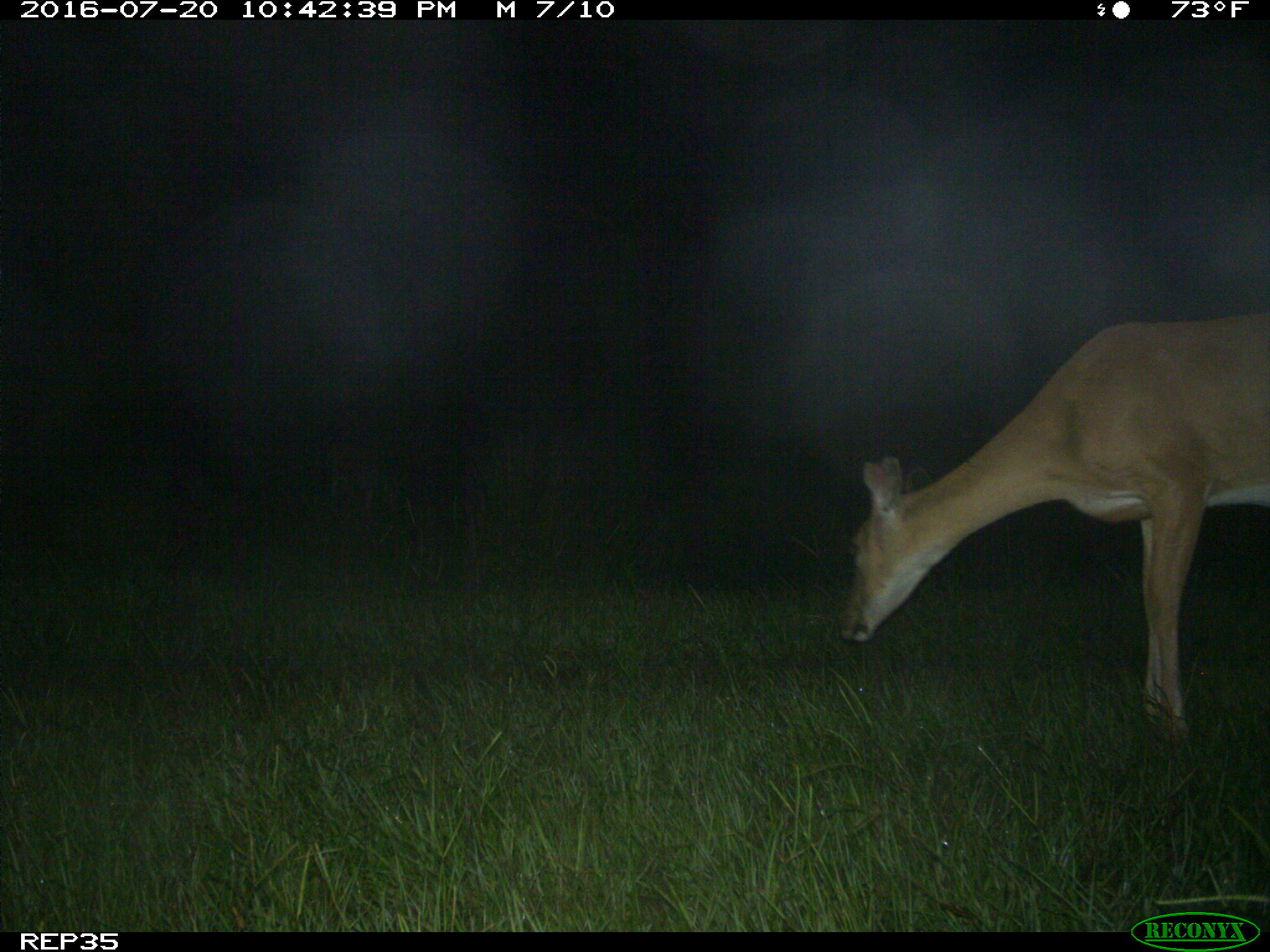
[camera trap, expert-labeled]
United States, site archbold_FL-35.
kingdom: Animalia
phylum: Chordata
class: Mammalia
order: Artiodactyla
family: Cervidae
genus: Odocoileus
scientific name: Odocoileus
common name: deer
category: unidentified deer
Unidentified deer (deer) (Odocoileus).